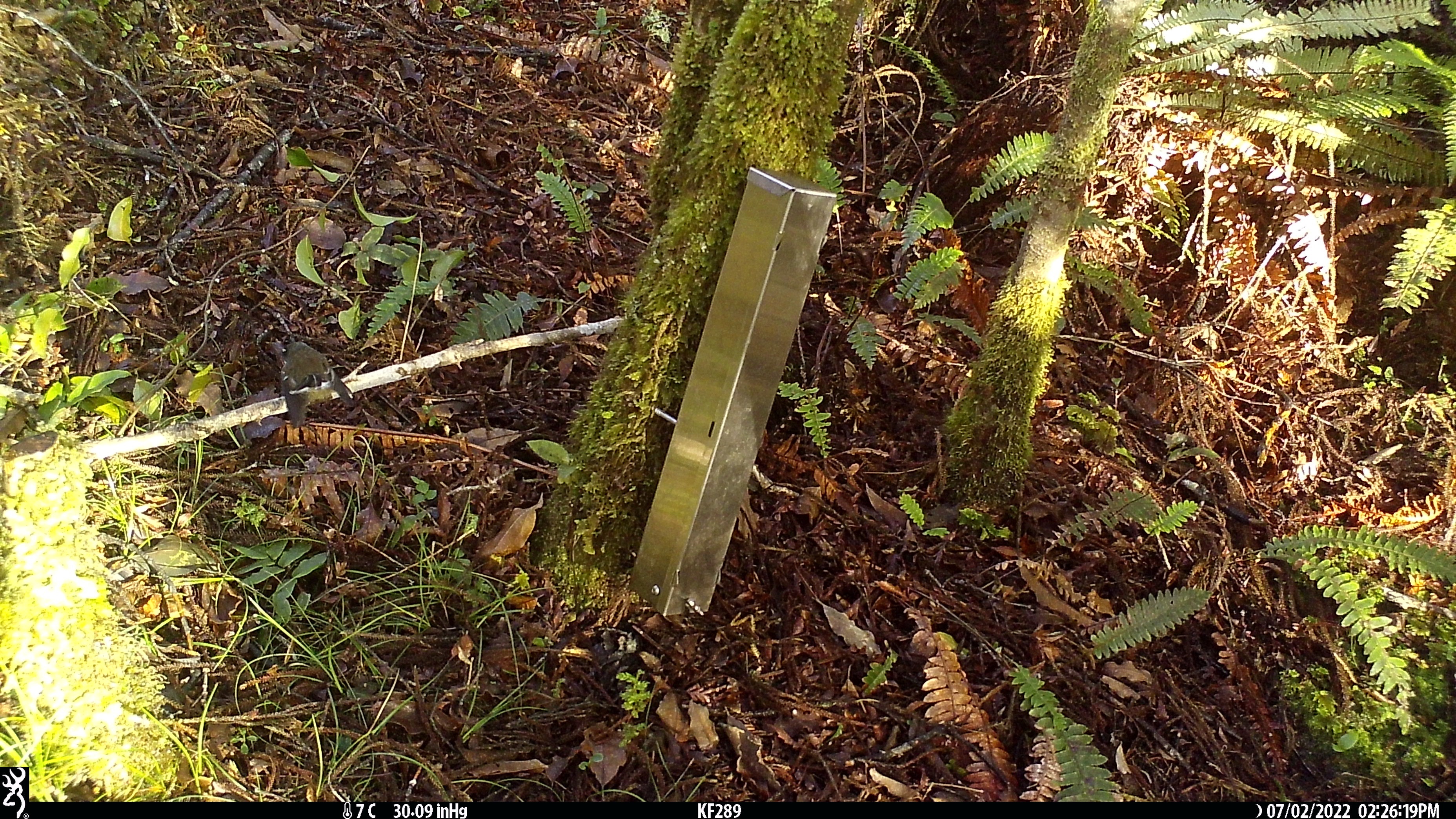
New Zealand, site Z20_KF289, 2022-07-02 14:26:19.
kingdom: Animalia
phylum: Chordata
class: Aves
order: Passeriformes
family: Rhipiduridae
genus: Rhipidura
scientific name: Rhipidura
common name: fantails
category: fantail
Fantail (fantails) (Rhipidura).